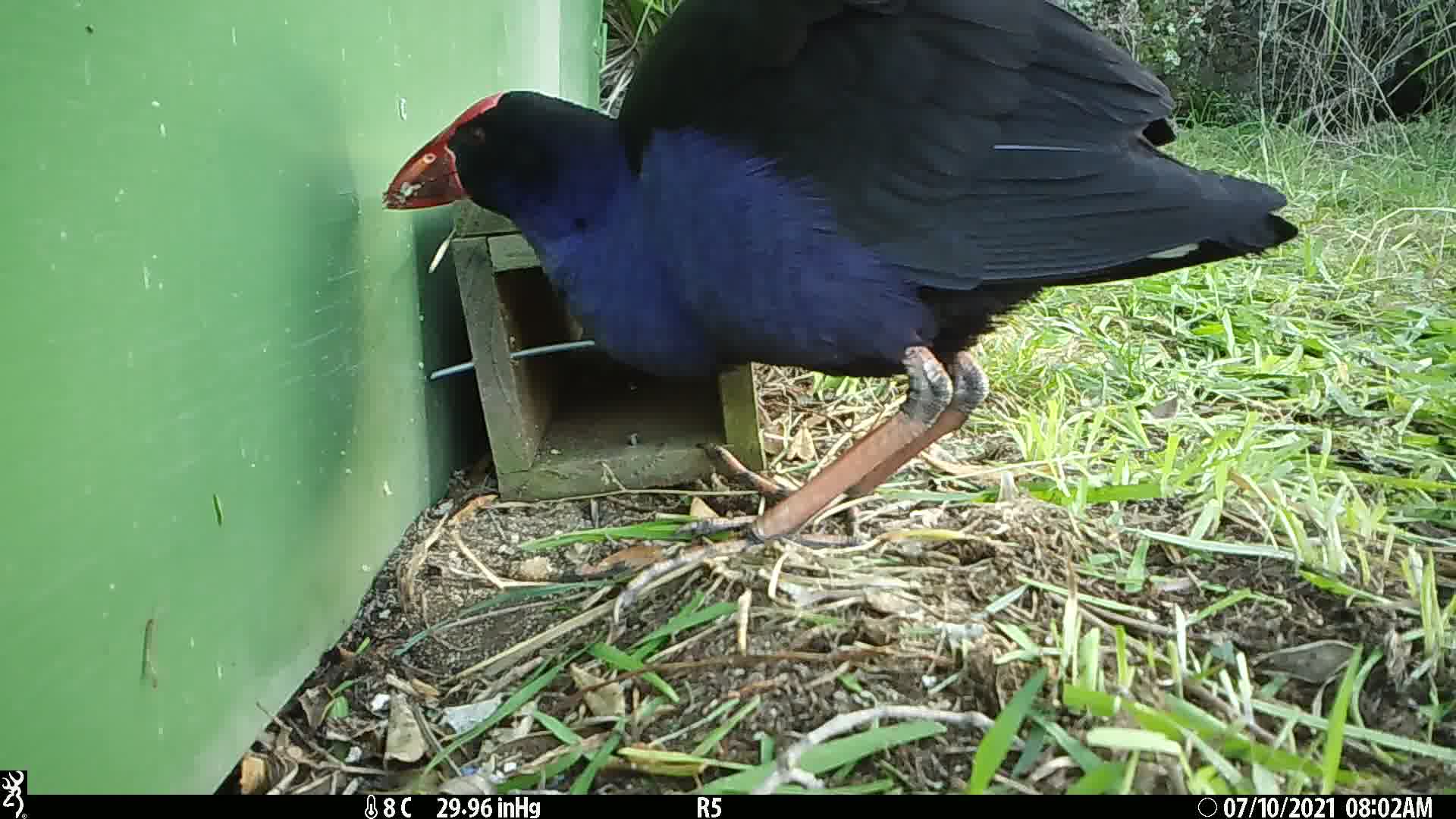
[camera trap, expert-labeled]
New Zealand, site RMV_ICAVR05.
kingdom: Animalia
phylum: Chordata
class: Aves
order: Gruiformes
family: Rallidae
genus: Porphyrio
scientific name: Porphyrio melanotus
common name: australasian swamphen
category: pukeko